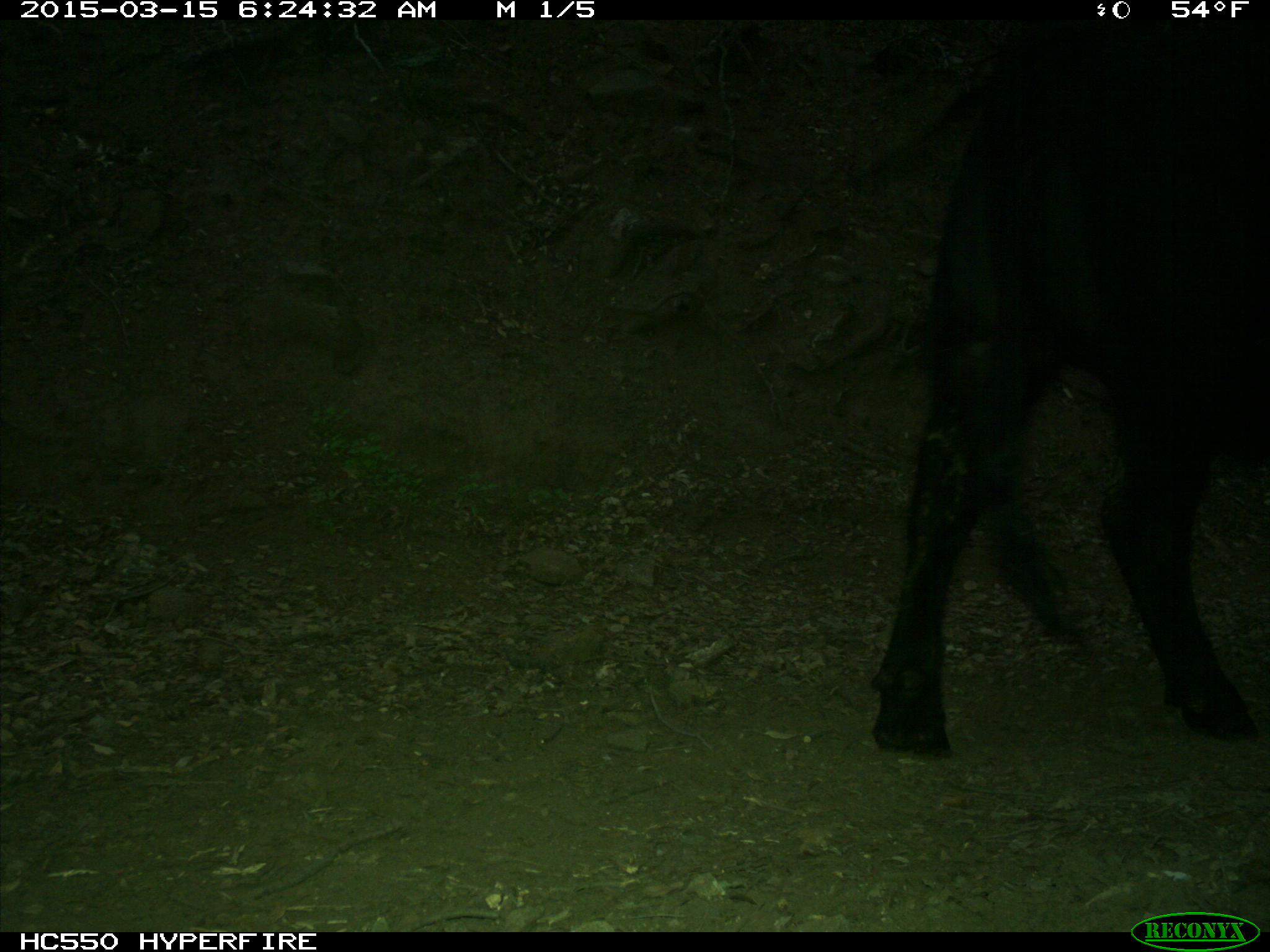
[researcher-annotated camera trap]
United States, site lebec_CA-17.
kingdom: Animalia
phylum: Chordata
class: Mammalia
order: Artiodactyla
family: Bovidae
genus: Bos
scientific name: Bos taurus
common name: domestic cow